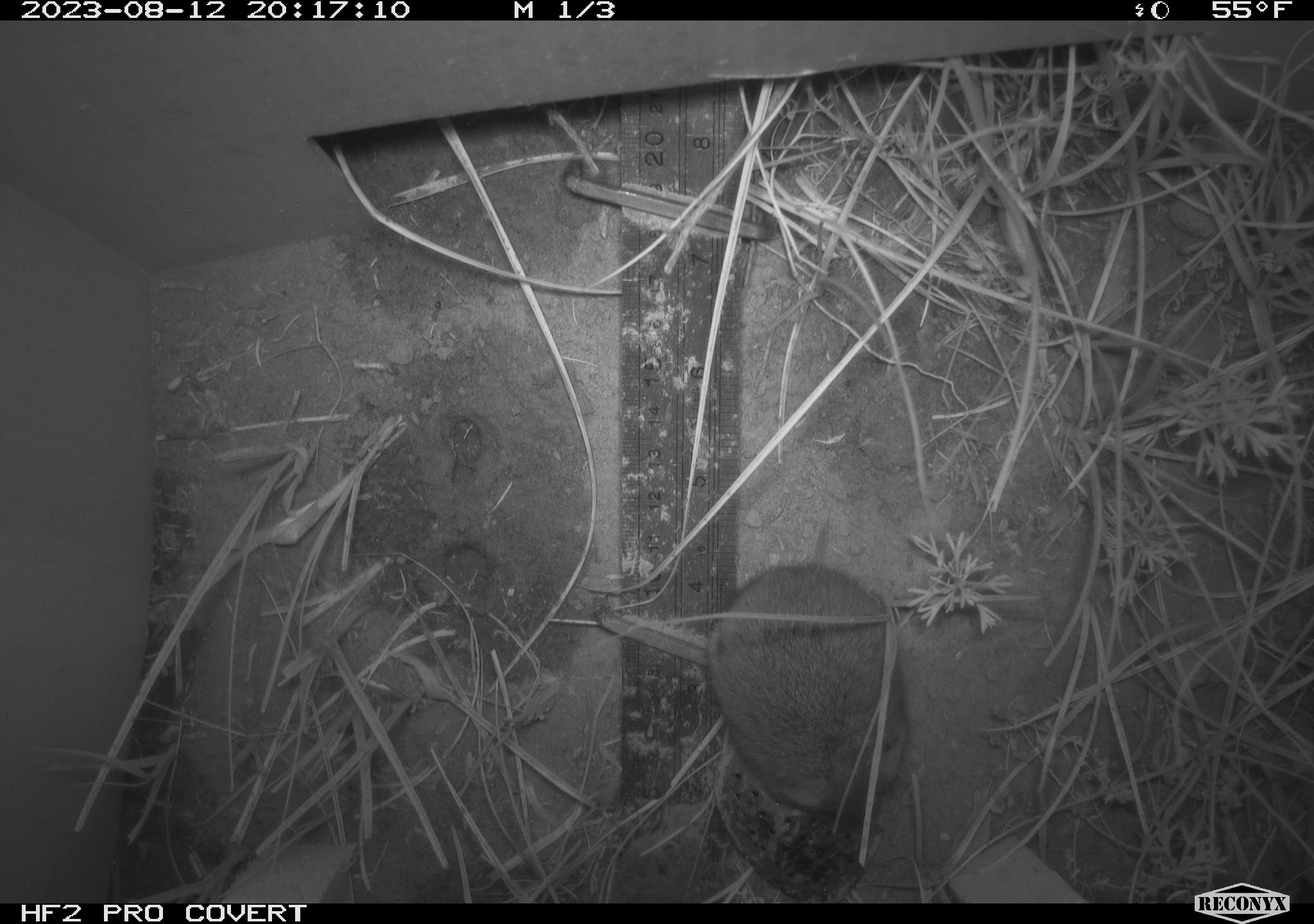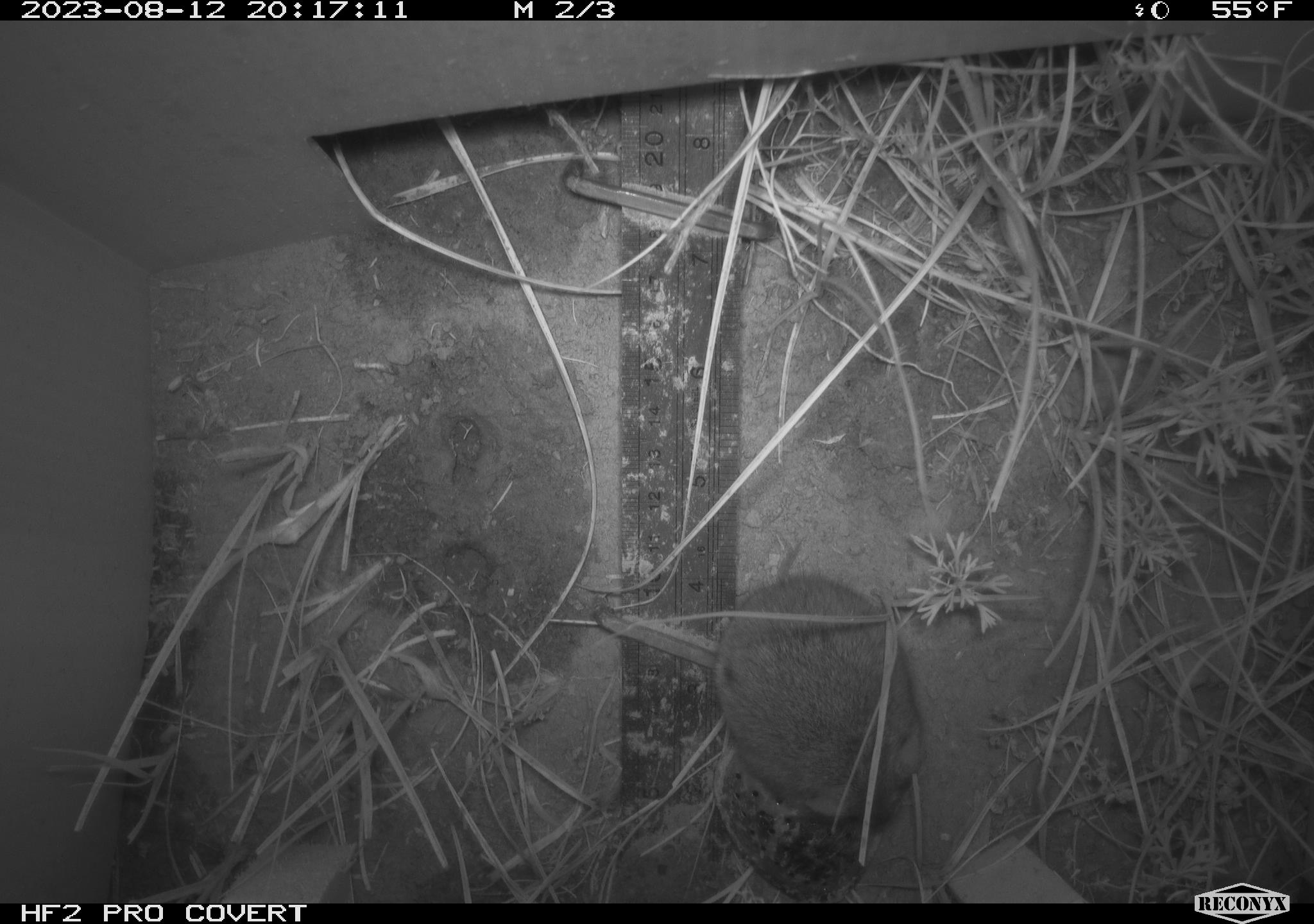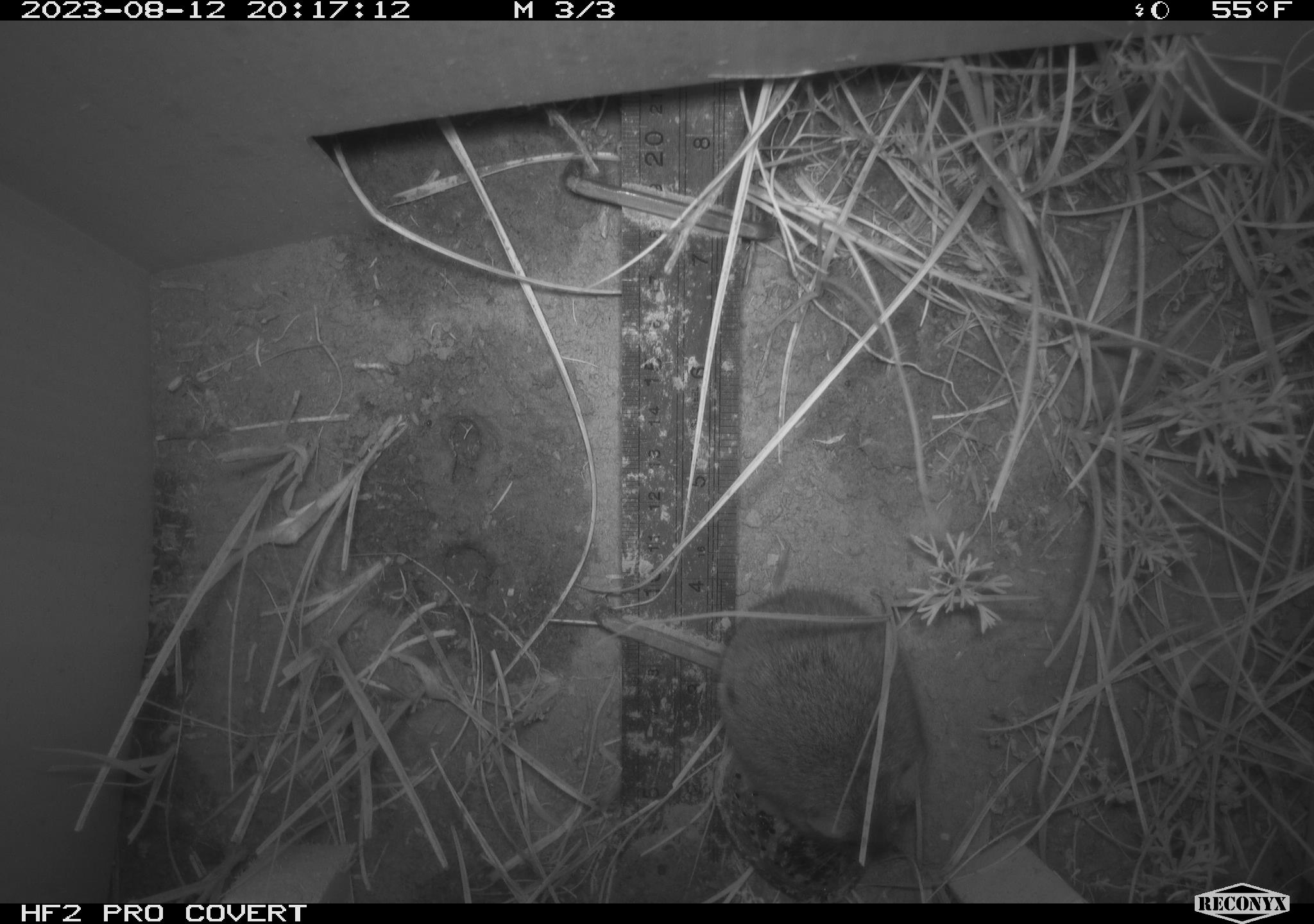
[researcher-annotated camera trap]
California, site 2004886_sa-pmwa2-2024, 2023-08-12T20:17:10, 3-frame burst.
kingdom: Animalia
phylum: Chordata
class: Mammalia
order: Rodentia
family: Cricetidae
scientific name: Arvicolinae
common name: voles, lemmings, and muskrats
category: arvicolinae subfamily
Arvicolinae subfamily (voles, lemmings, and muskrats) (Arvicolinae).